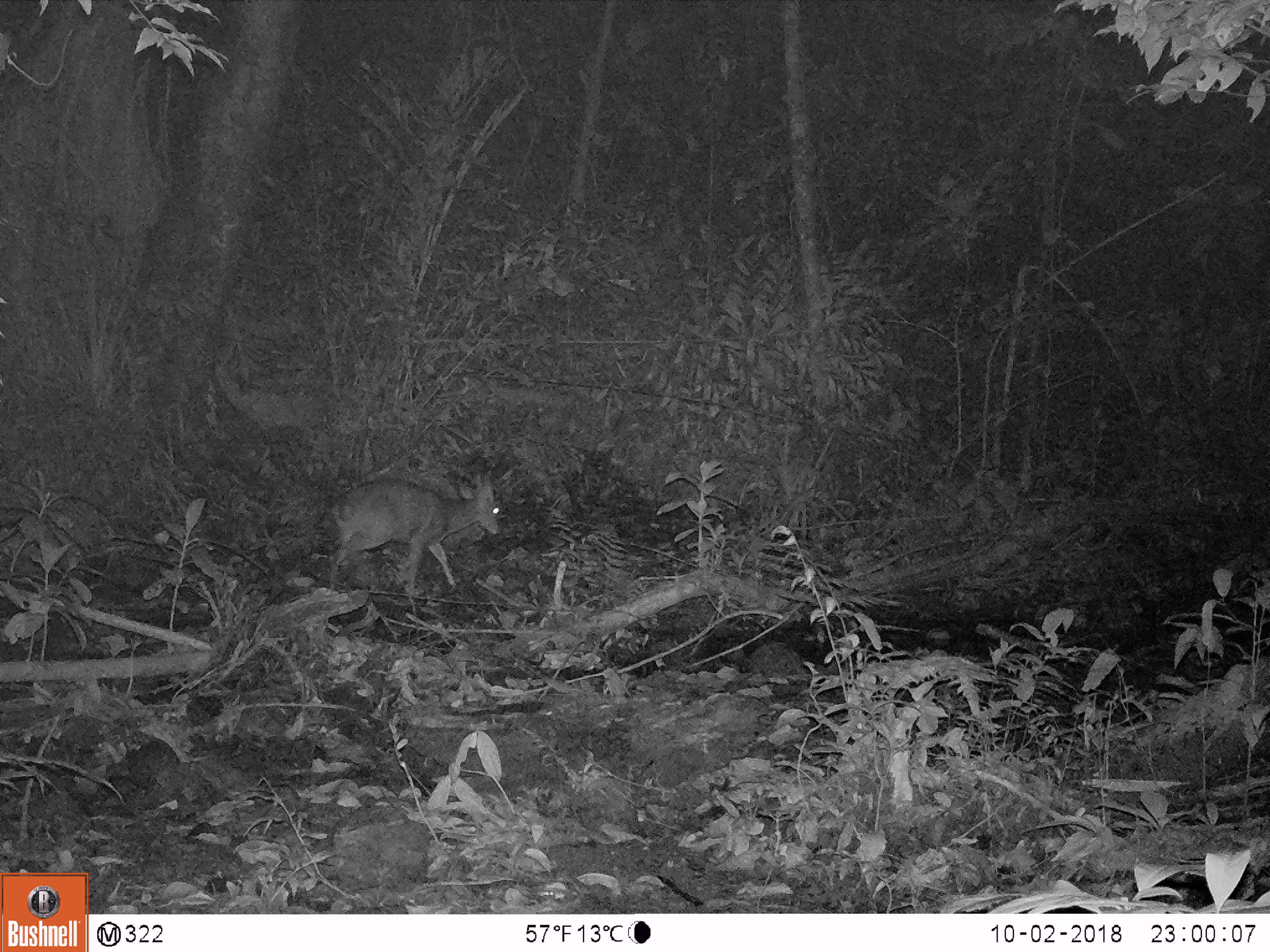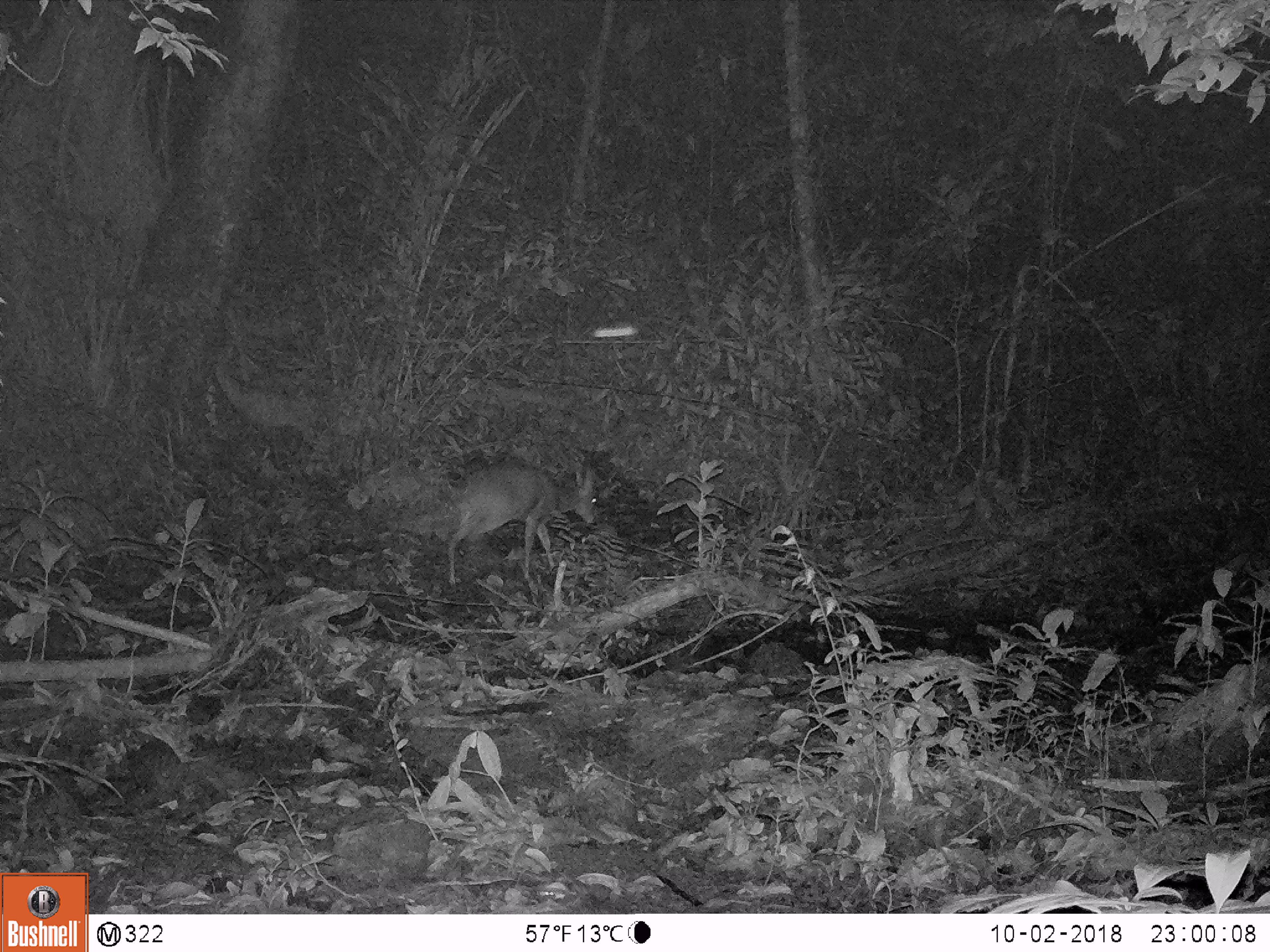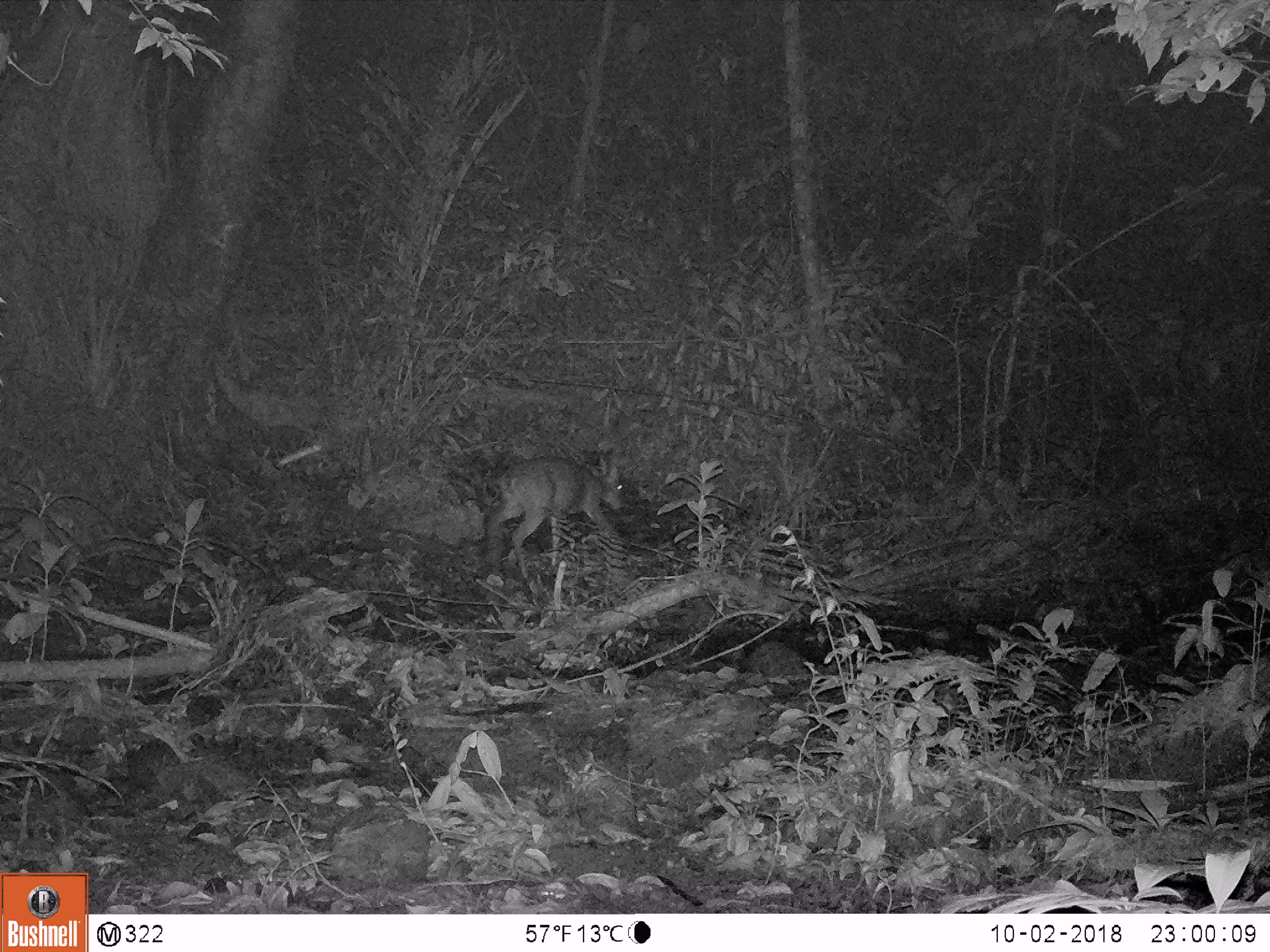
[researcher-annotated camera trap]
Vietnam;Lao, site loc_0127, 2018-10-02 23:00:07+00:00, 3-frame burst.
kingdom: Animalia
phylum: Chordata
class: Mammalia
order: Artiodactyla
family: Cervidae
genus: Muntiacus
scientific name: Muntiacus vuquangensis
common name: large-antlered muntjac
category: large antlered muntjac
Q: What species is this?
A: Large antlered muntjac (large-antlered muntjac) (Muntiacus vuquangensis).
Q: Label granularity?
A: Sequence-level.